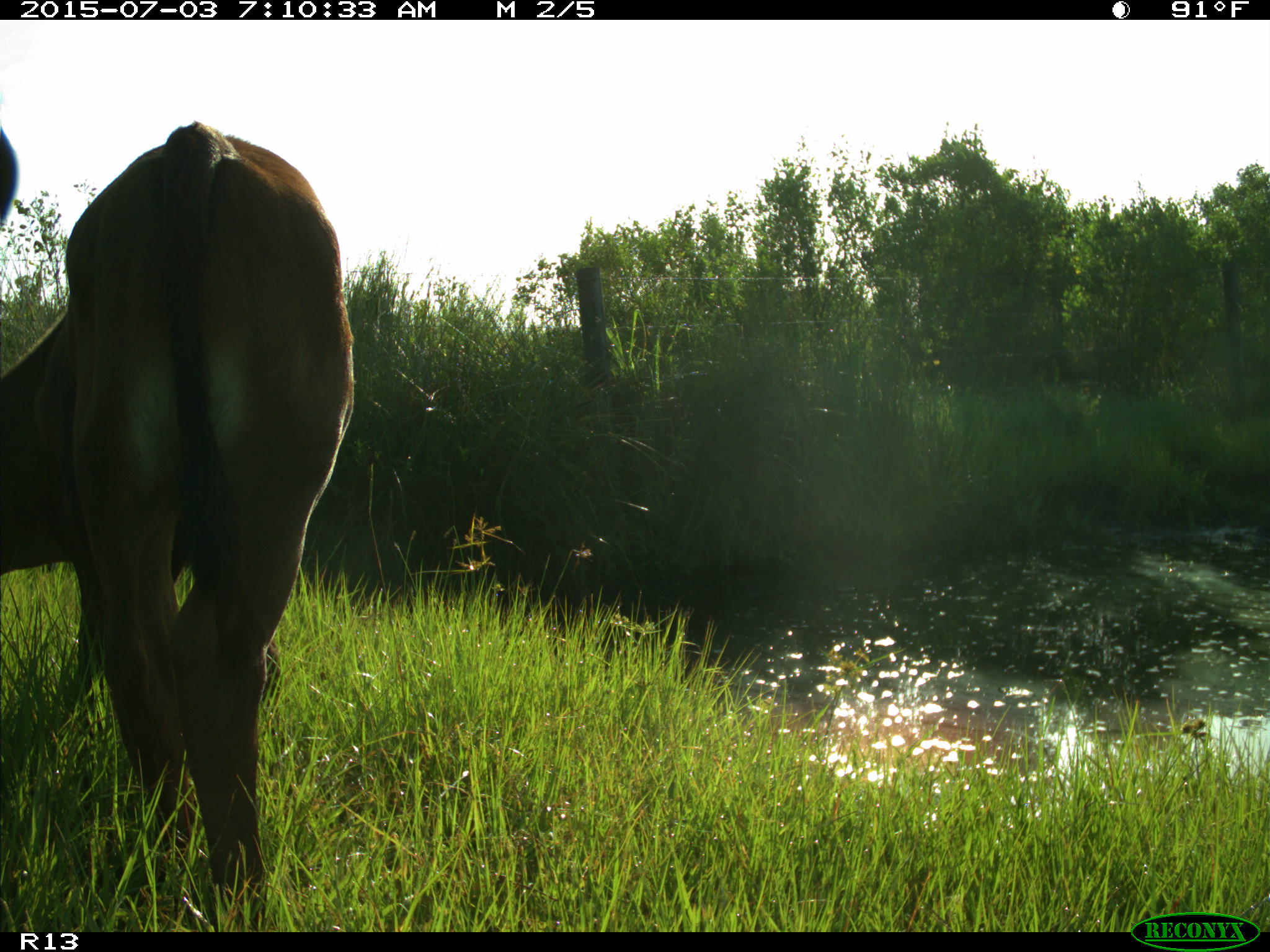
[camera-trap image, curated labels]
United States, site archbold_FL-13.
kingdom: Animalia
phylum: Chordata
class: Mammalia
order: Artiodactyla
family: Bovidae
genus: Bos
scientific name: Bos taurus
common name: domestic cow